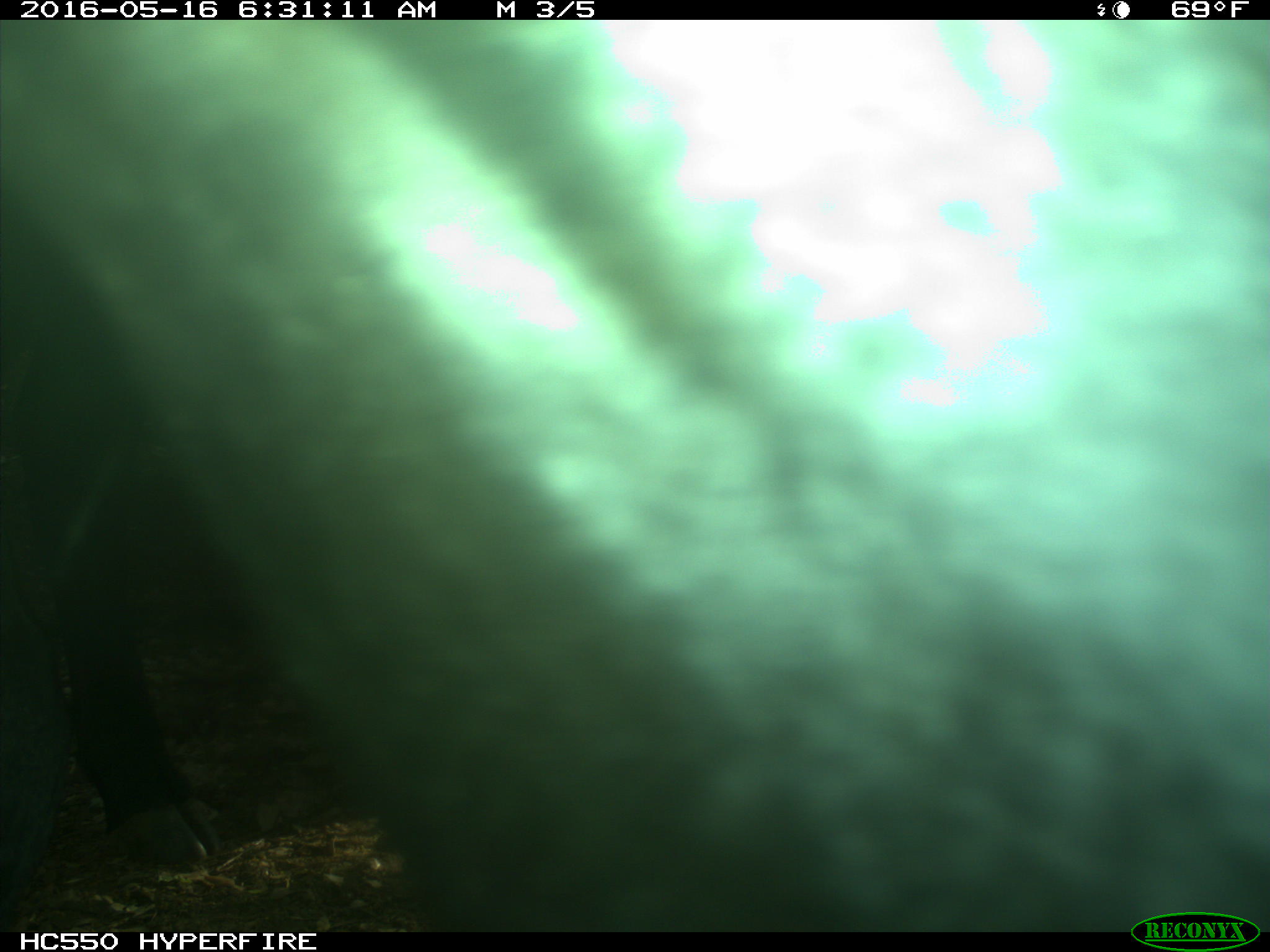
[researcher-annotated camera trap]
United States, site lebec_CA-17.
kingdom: Animalia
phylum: Chordata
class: Mammalia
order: Artiodactyla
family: Bovidae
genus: Bos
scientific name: Bos taurus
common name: domestic cow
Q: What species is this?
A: Bos taurus (domestic cow).